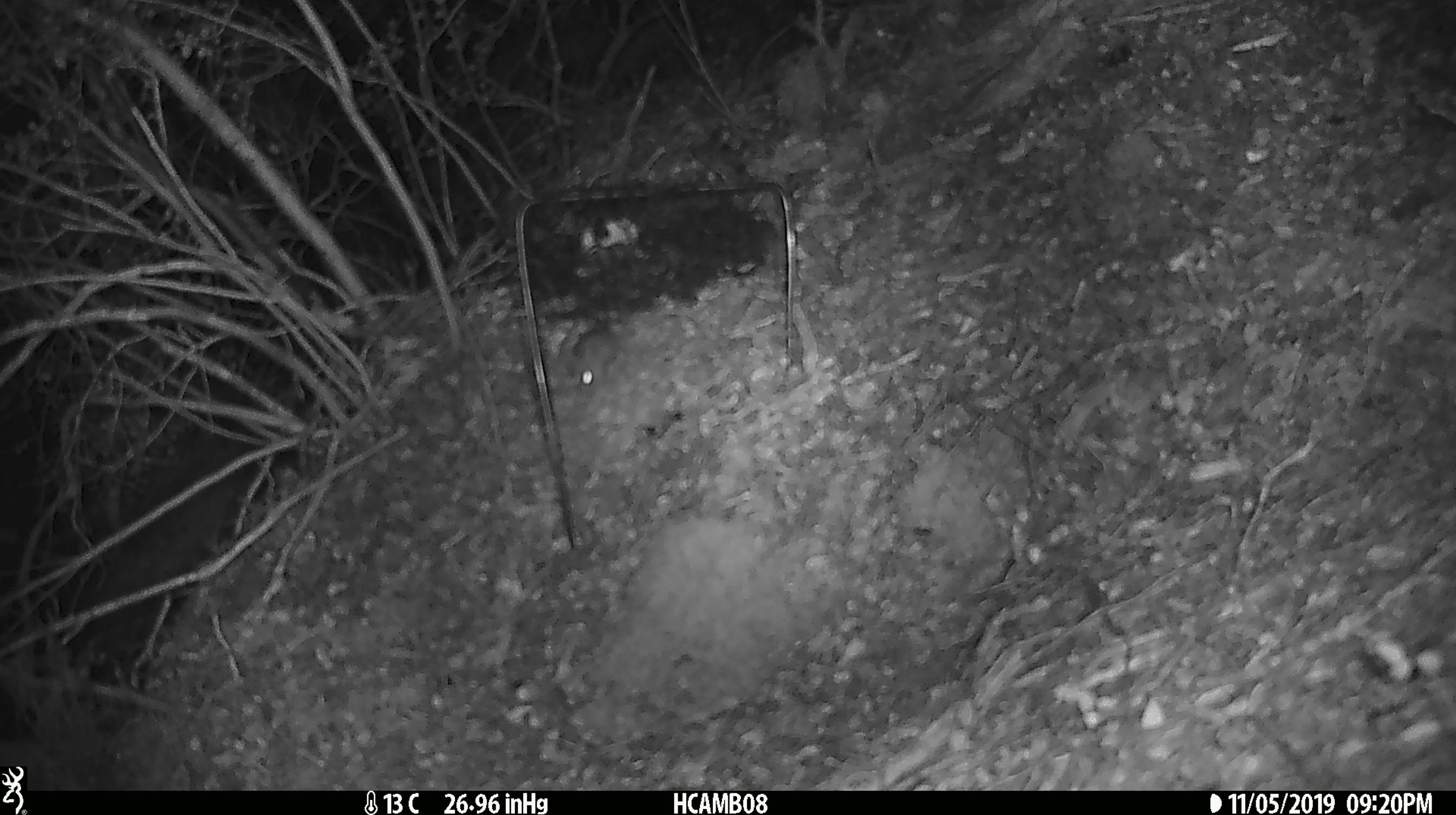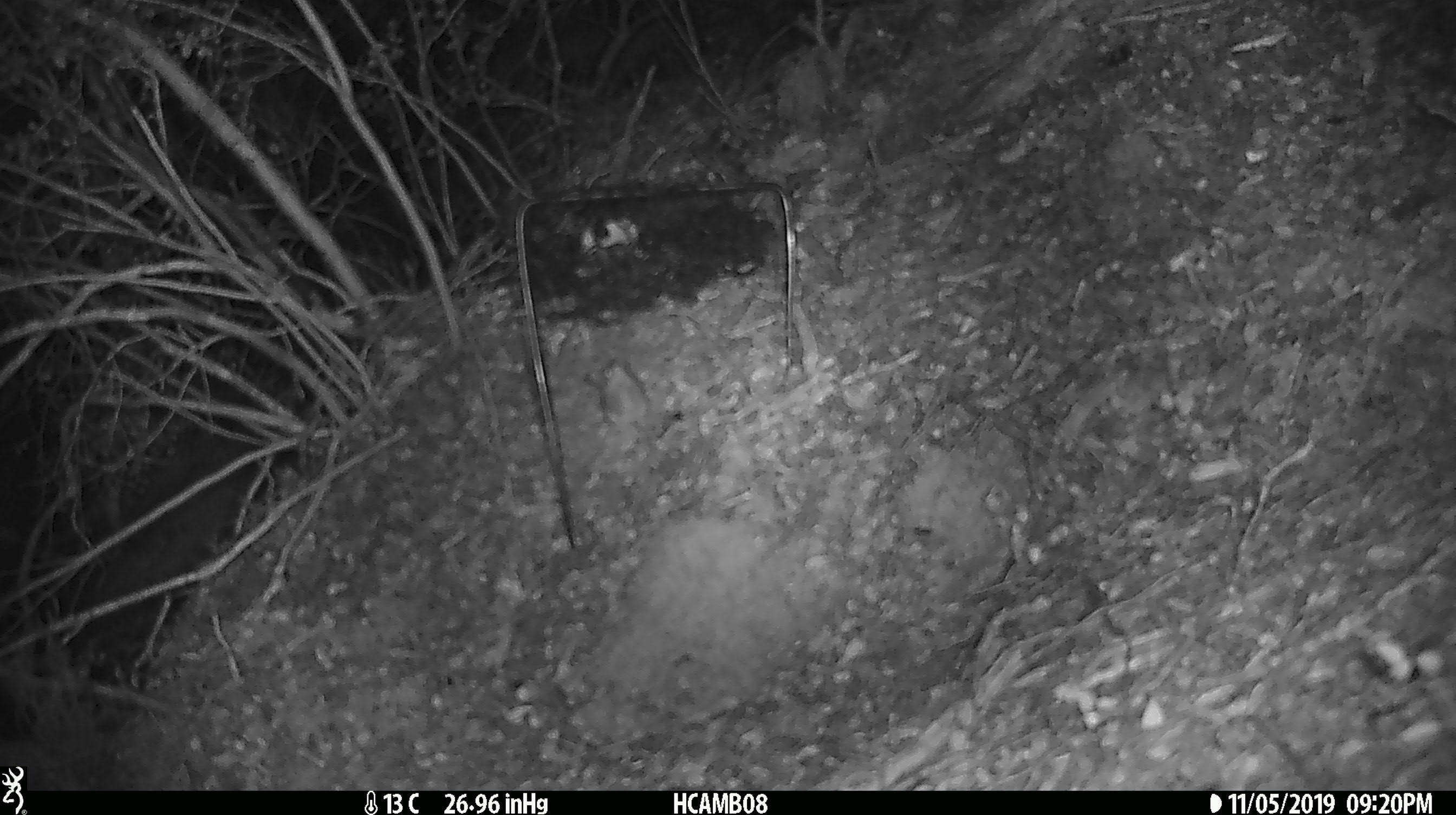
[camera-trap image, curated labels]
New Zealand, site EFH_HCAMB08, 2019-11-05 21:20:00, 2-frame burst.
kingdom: Animalia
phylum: Chordata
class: Mammalia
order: Rodentia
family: Muridae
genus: Mus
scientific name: Mus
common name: mouse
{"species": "mouse (Mus)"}